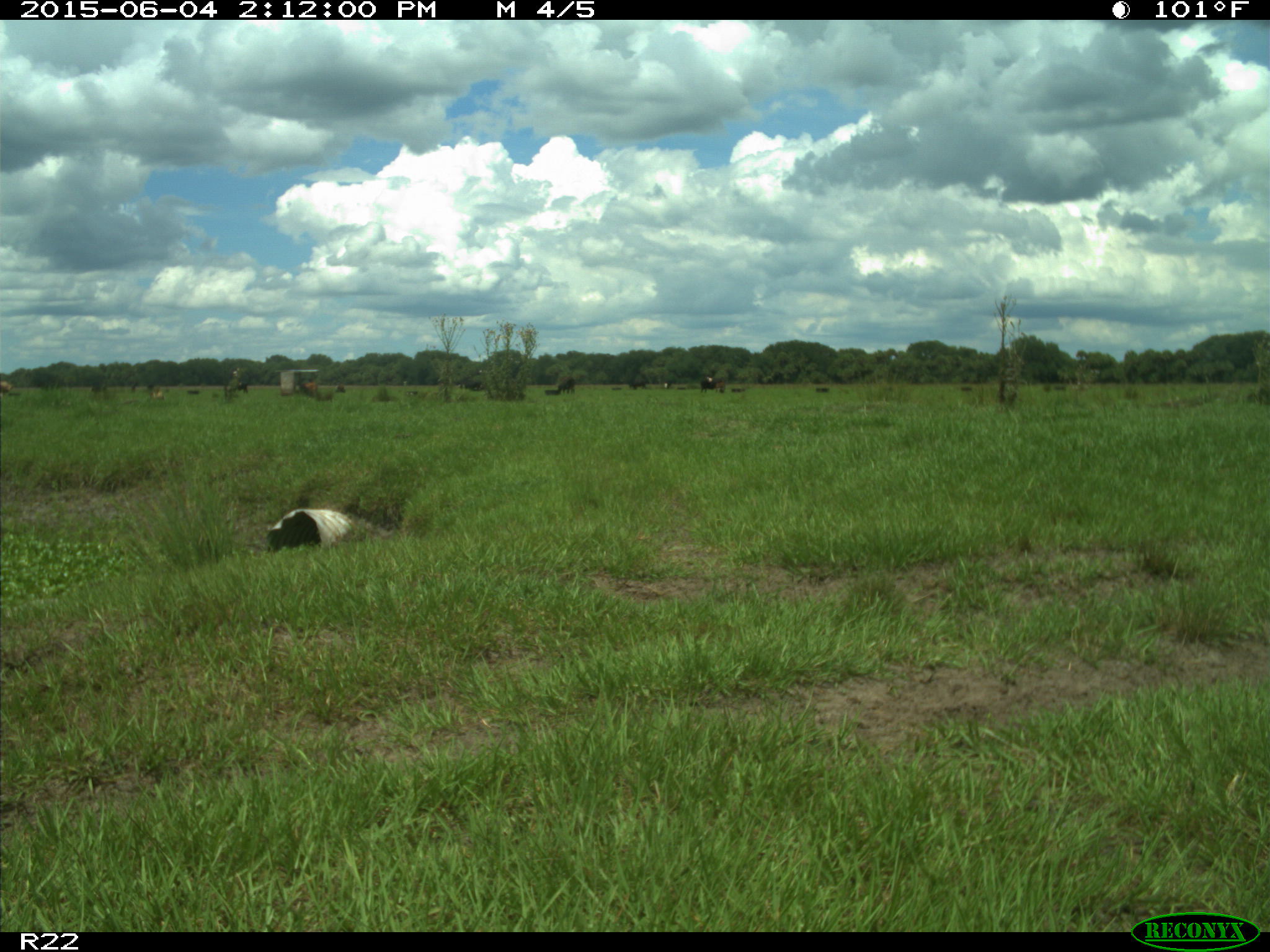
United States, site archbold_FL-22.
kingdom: Animalia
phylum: Chordata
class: Mammalia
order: Artiodactyla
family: Bovidae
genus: Bos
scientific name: Bos taurus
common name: domestic cow